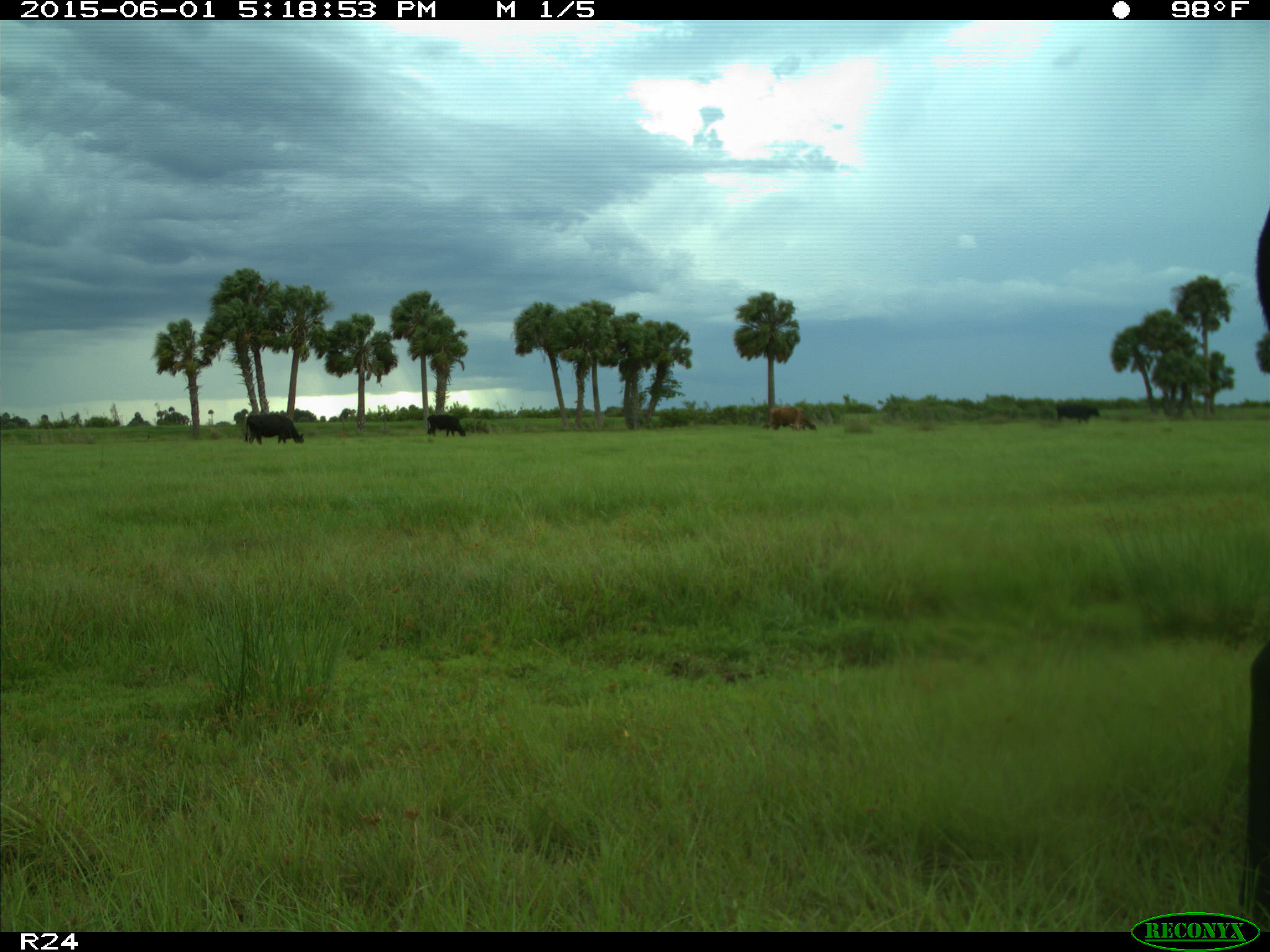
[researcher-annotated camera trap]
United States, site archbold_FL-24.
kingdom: Animalia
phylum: Chordata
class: Mammalia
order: Artiodactyla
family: Bovidae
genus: Bos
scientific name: Bos taurus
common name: domestic cow